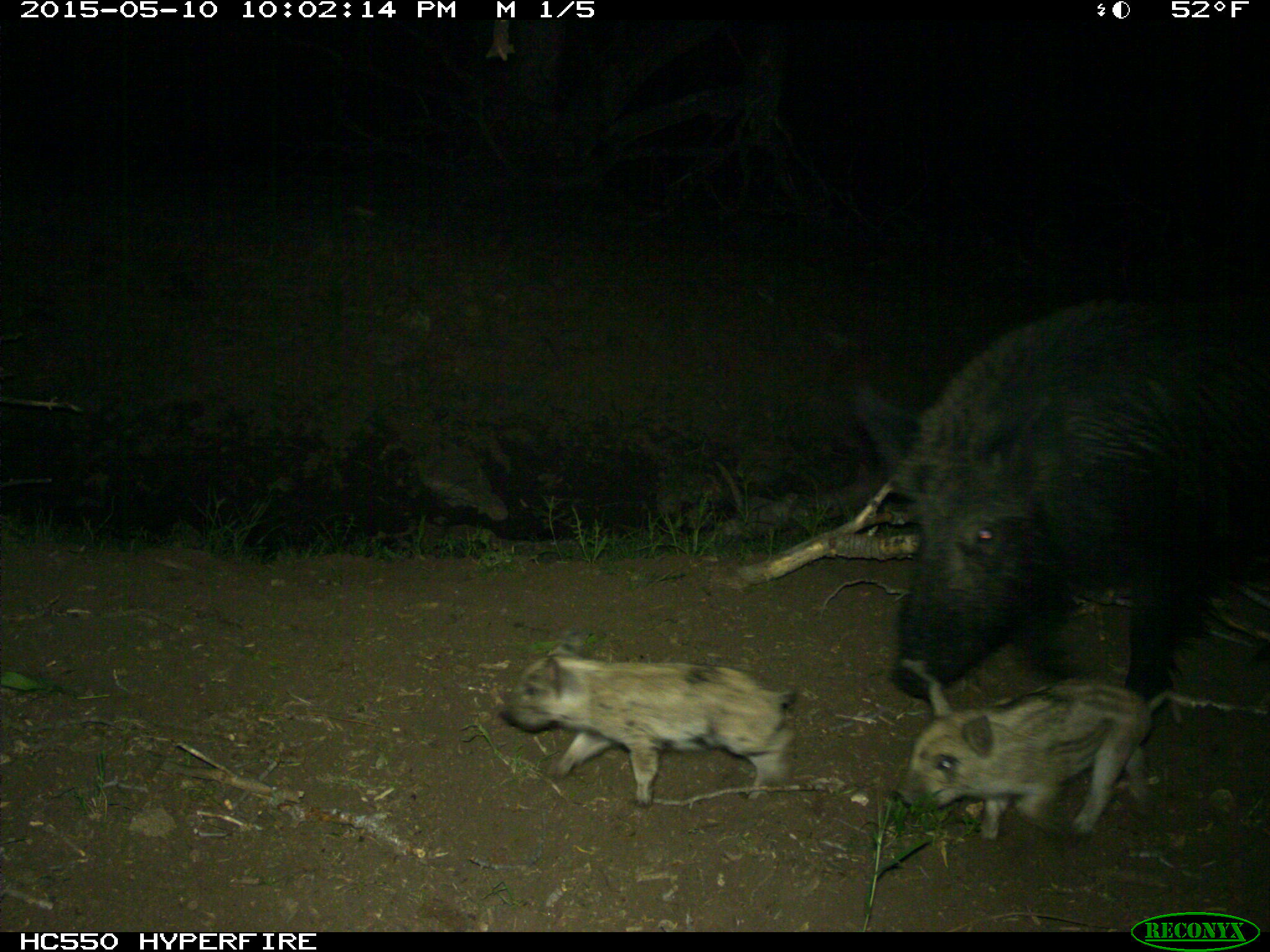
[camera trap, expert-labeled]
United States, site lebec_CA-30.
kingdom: Animalia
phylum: Chordata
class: Mammalia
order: Artiodactyla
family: Suidae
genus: Sus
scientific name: Sus scrofa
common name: wild boar